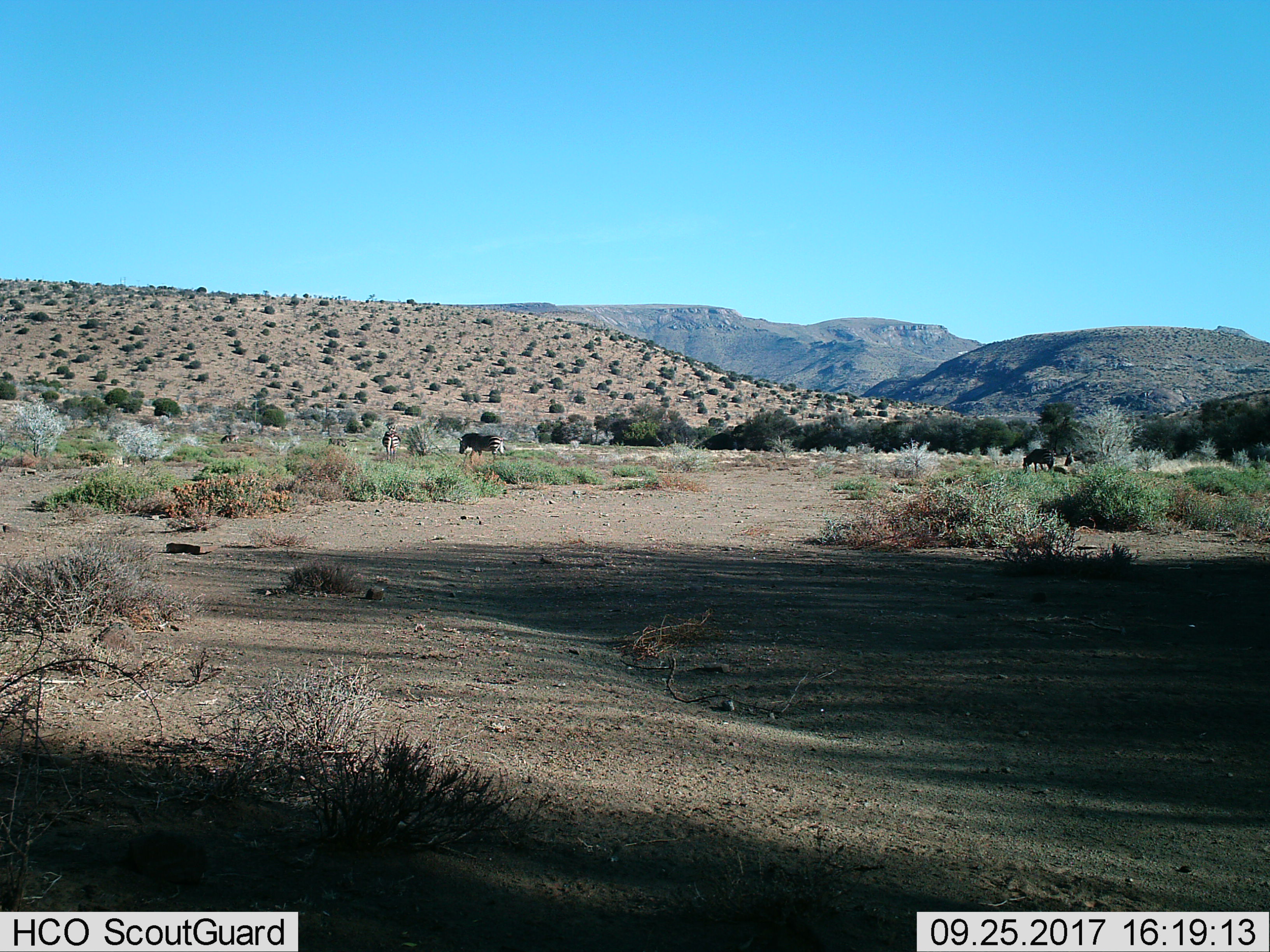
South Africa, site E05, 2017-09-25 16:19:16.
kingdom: Animalia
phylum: Chordata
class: Mammalia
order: Perissodactyla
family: Equidae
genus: Equus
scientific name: Equus zebra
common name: mountain zebra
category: zebramountain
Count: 5.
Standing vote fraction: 50%.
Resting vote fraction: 0%.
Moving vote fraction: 75%.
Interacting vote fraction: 0%.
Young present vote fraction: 0%.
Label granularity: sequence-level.